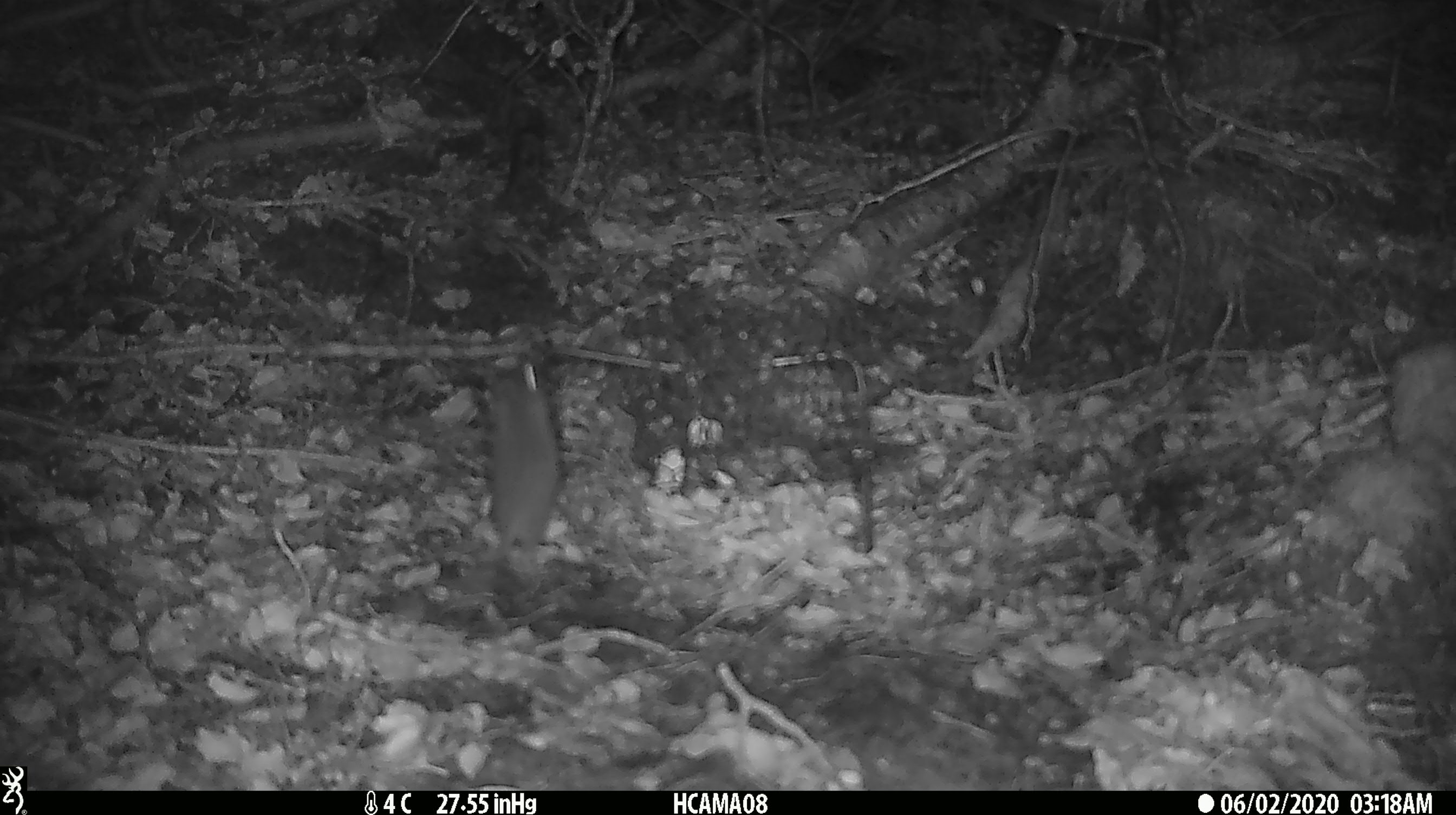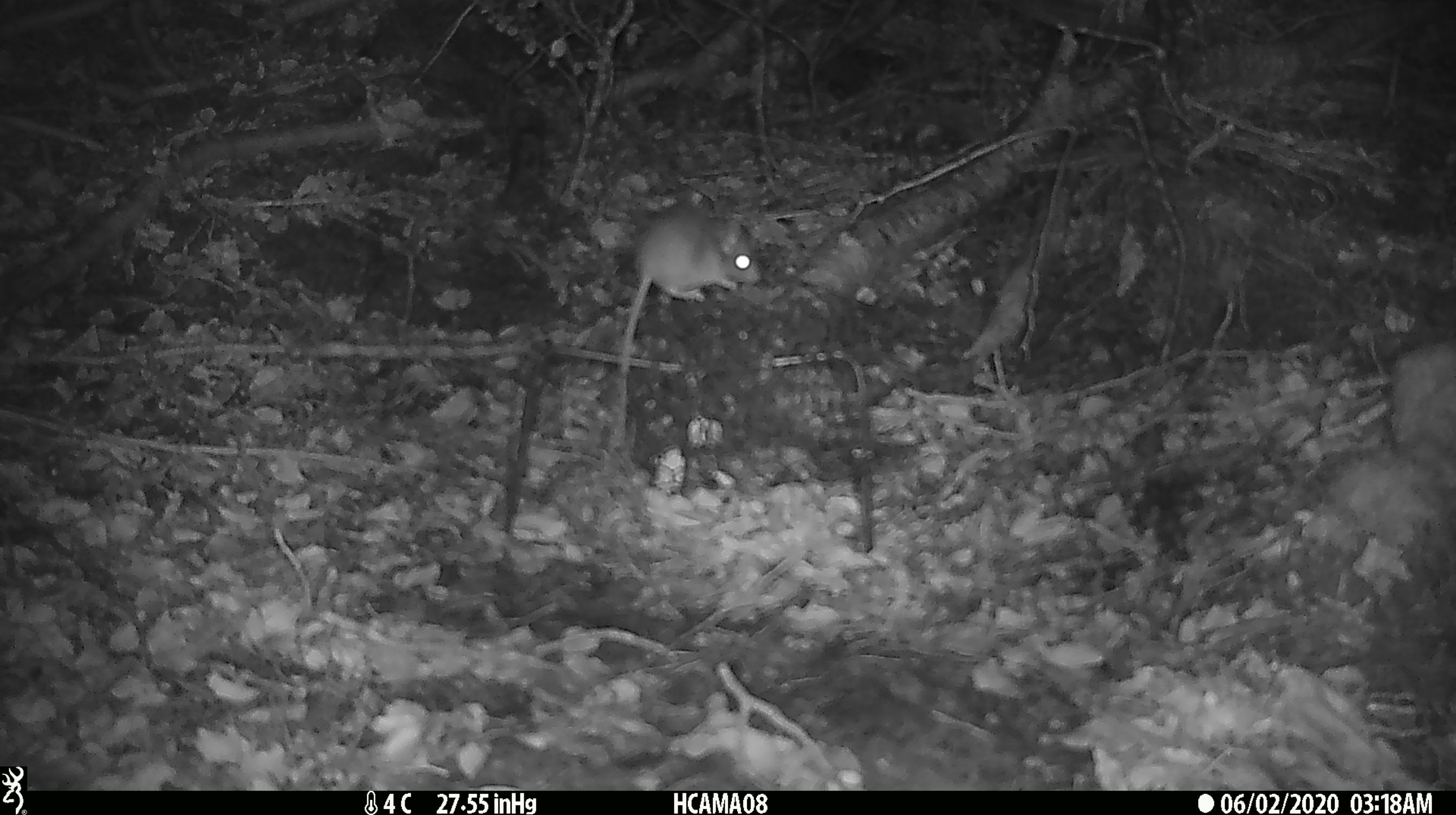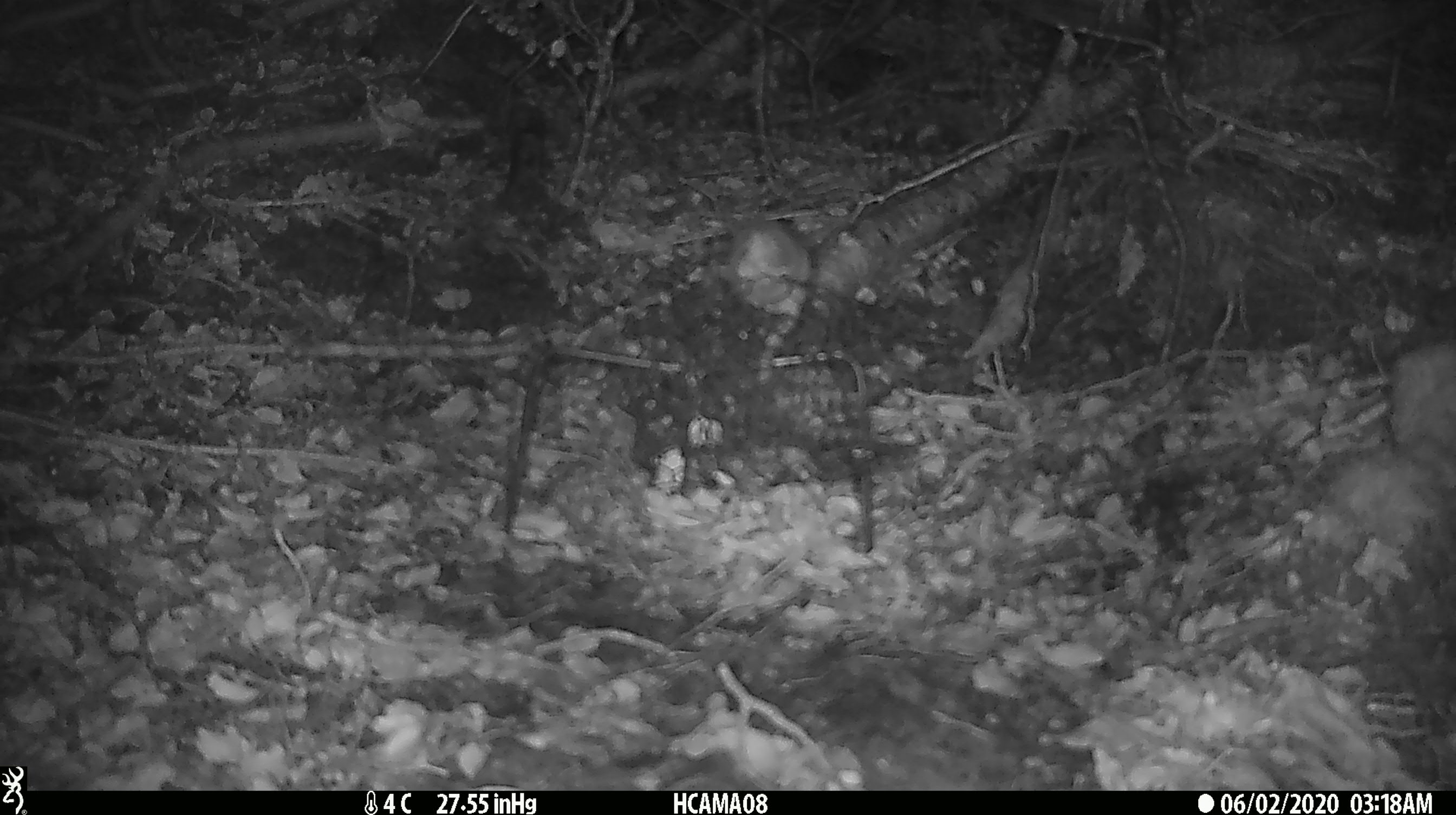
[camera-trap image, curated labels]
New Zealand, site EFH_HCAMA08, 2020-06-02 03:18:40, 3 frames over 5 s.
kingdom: Animalia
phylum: Chordata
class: Mammalia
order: Rodentia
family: Muridae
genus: Mus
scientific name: Mus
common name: mouse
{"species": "mouse (Mus)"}